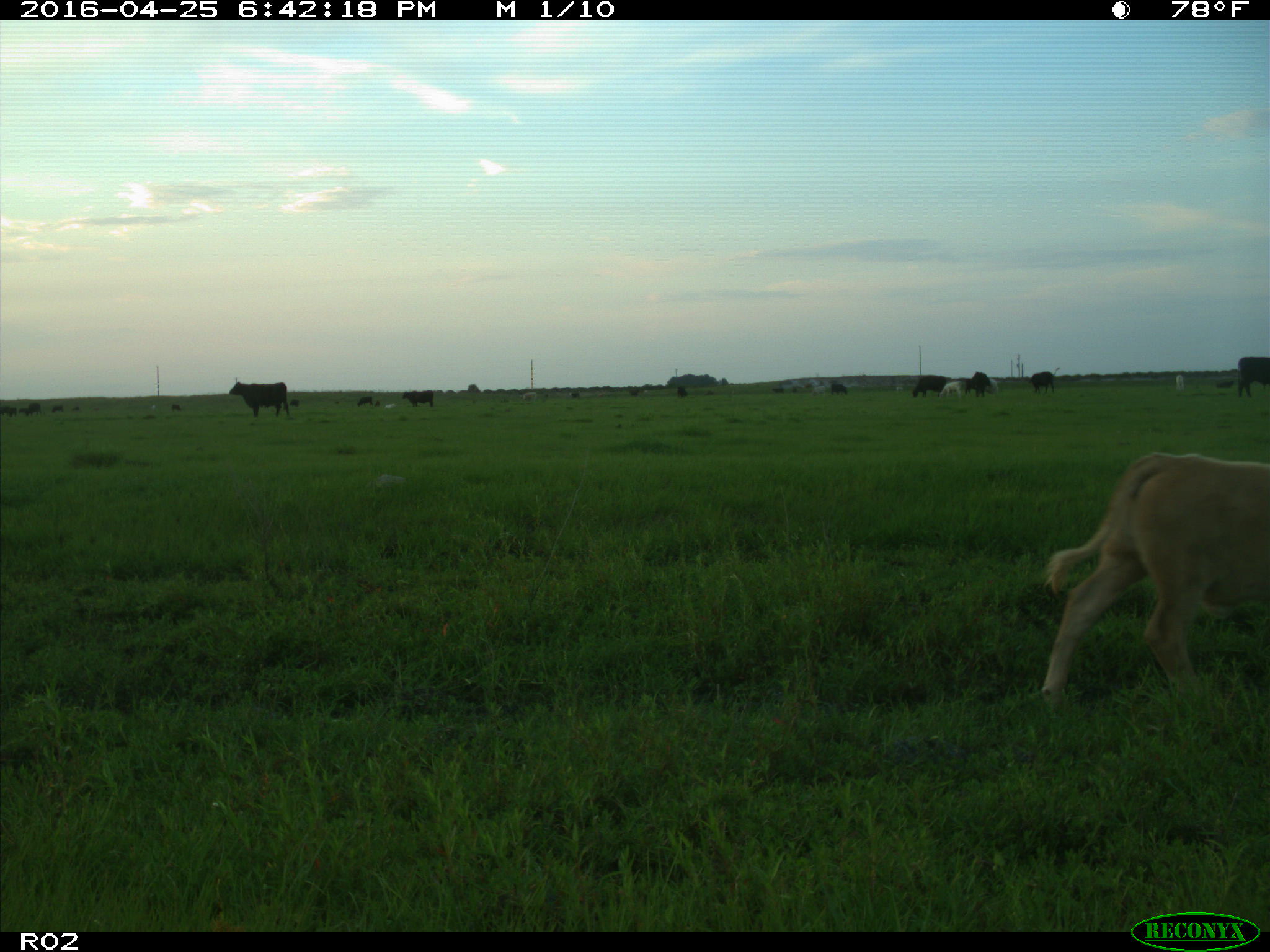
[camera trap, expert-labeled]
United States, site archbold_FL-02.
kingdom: Animalia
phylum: Chordata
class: Mammalia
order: Artiodactyla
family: Bovidae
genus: Bos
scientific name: Bos taurus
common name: domestic cow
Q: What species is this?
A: Bos taurus (domestic cow).